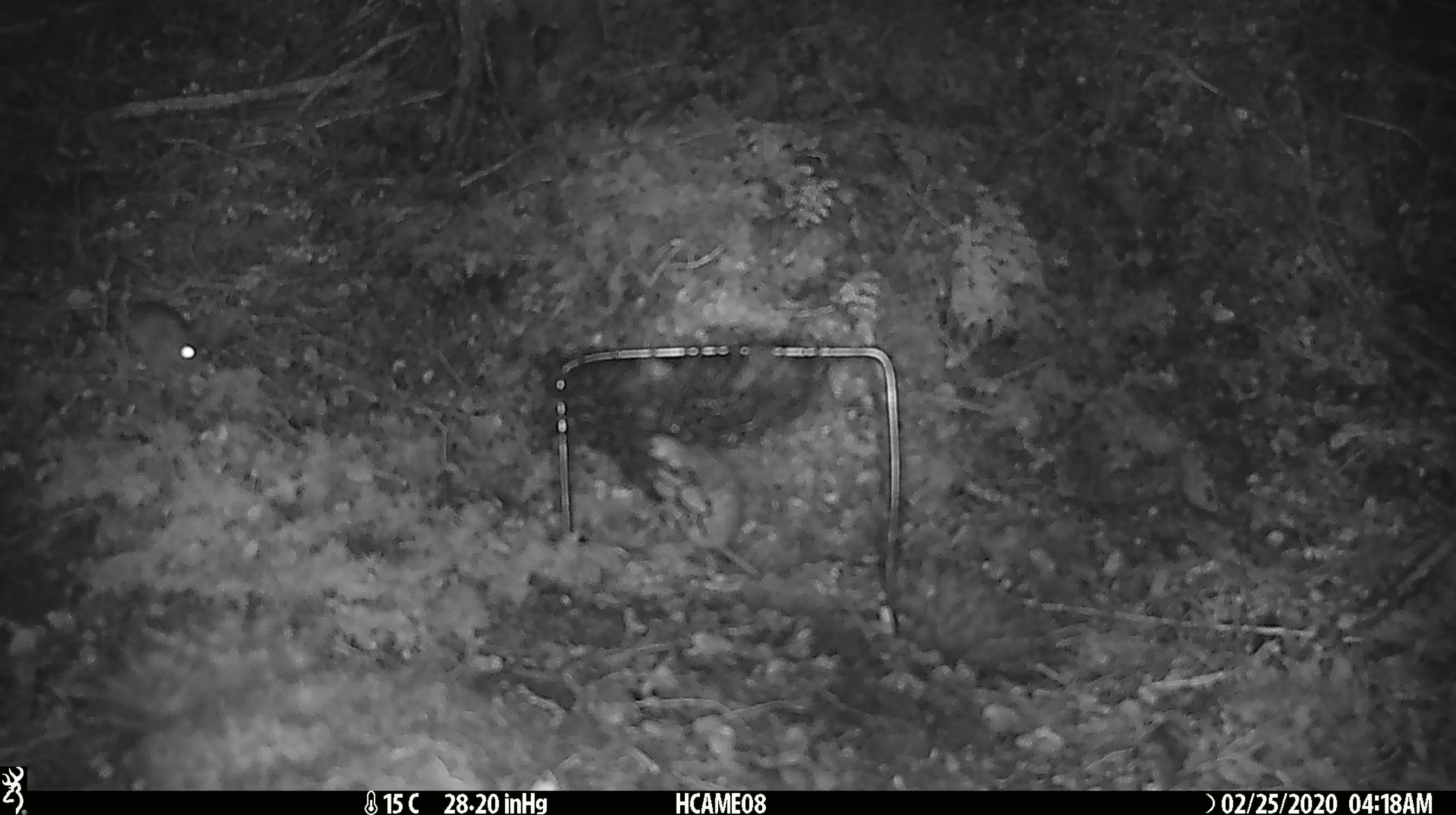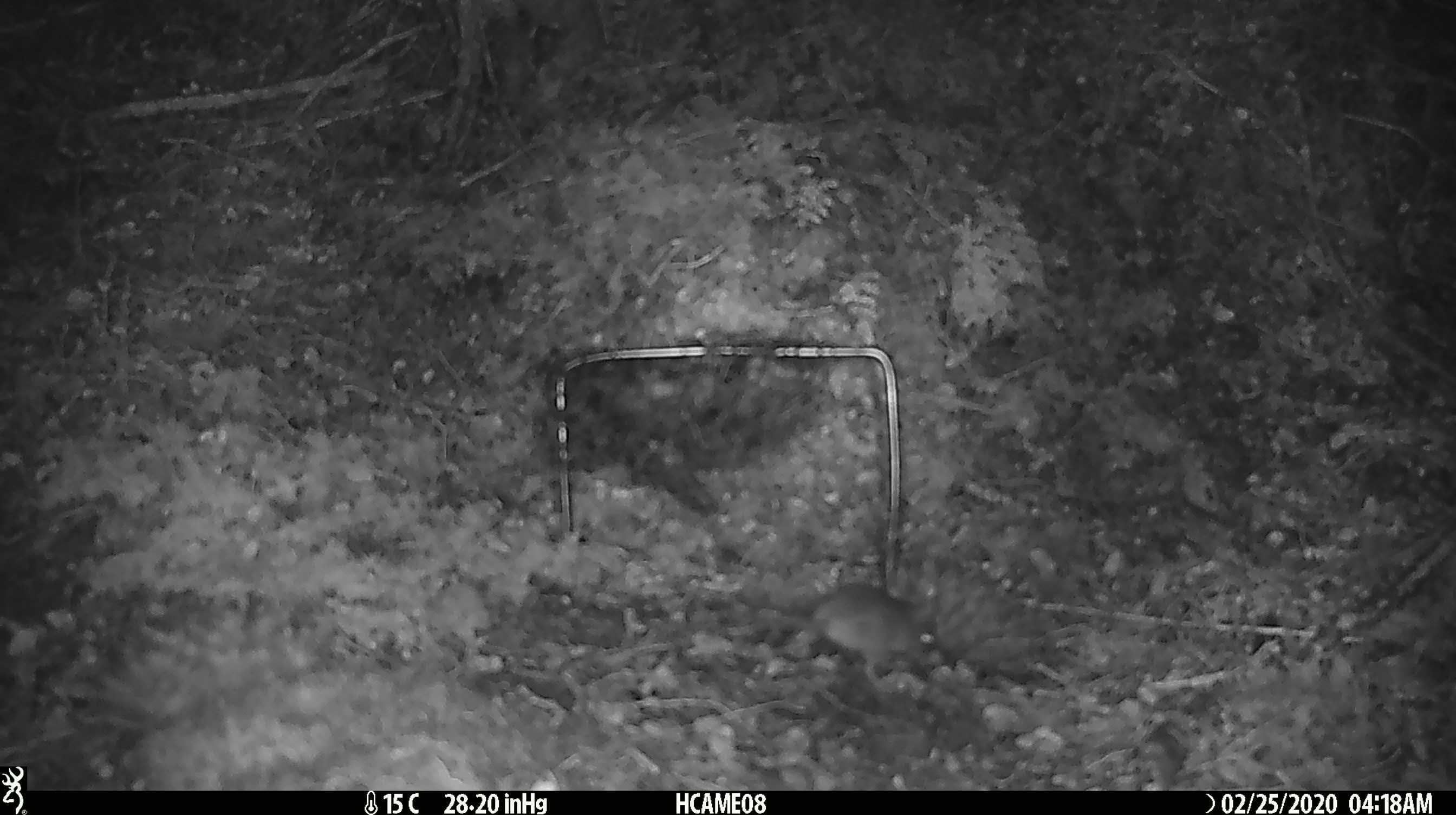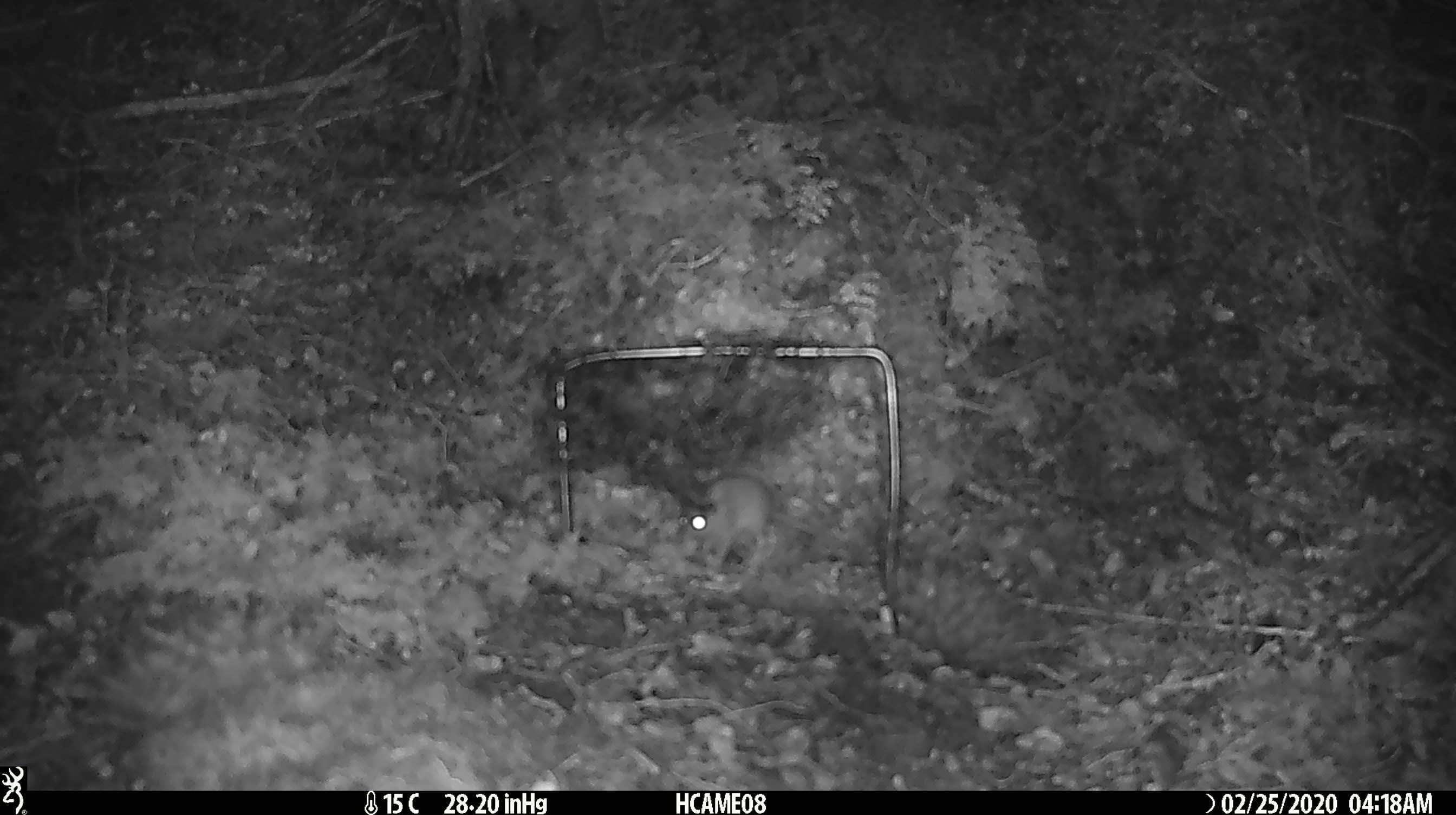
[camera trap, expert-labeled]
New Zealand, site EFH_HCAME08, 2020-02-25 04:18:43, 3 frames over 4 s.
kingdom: Animalia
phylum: Chordata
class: Mammalia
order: Rodentia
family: Muridae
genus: Mus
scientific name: Mus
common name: mouse